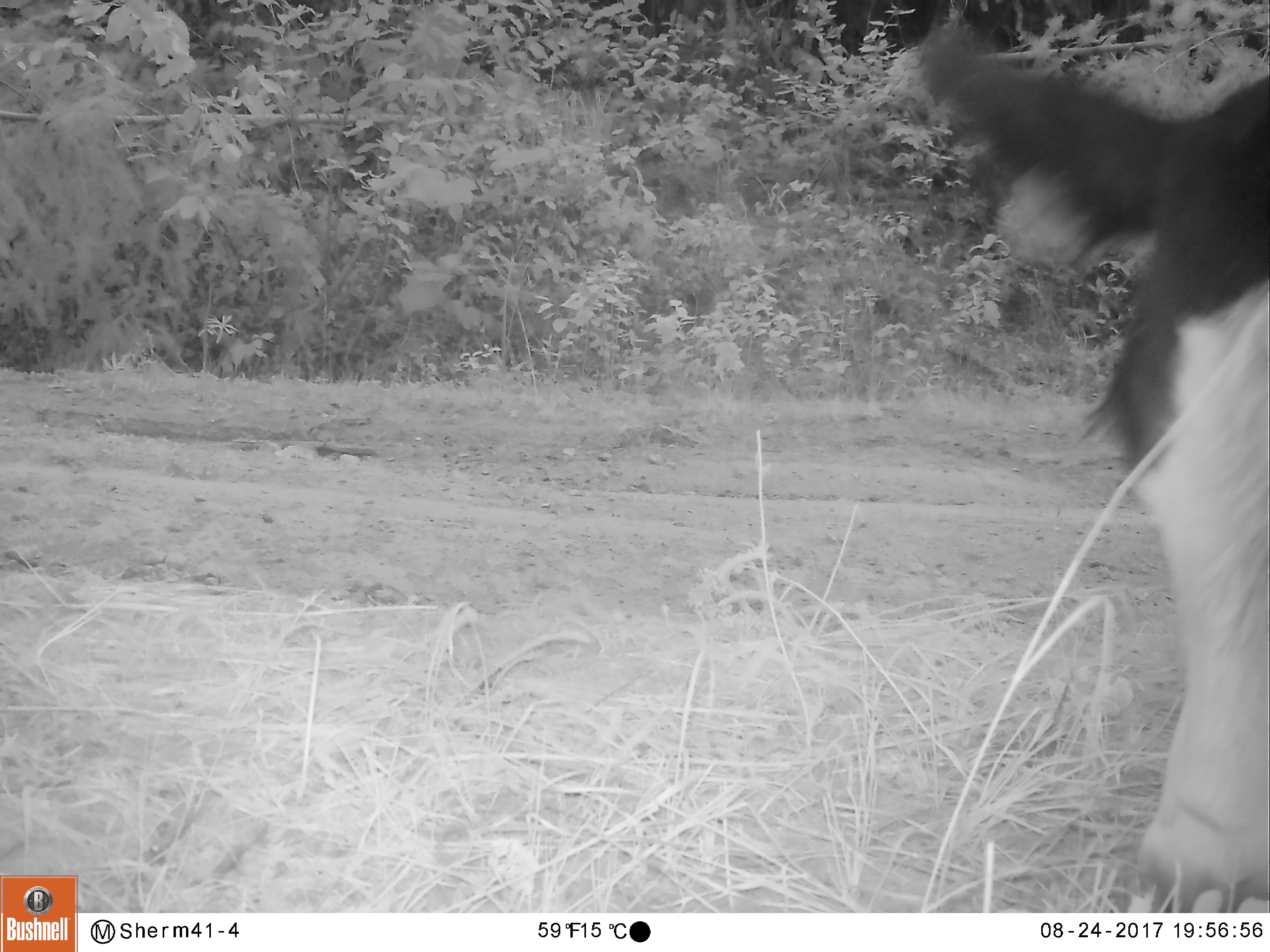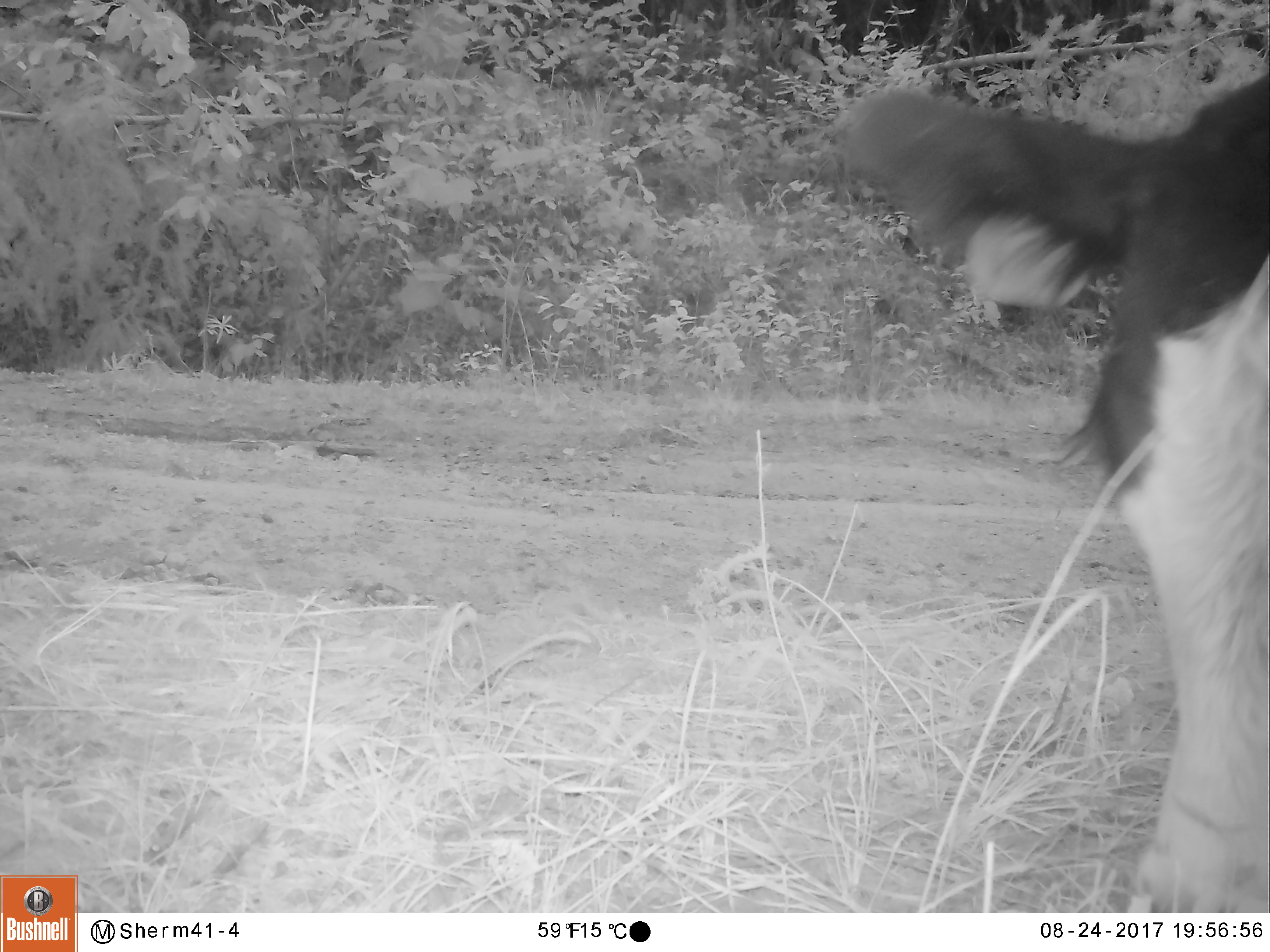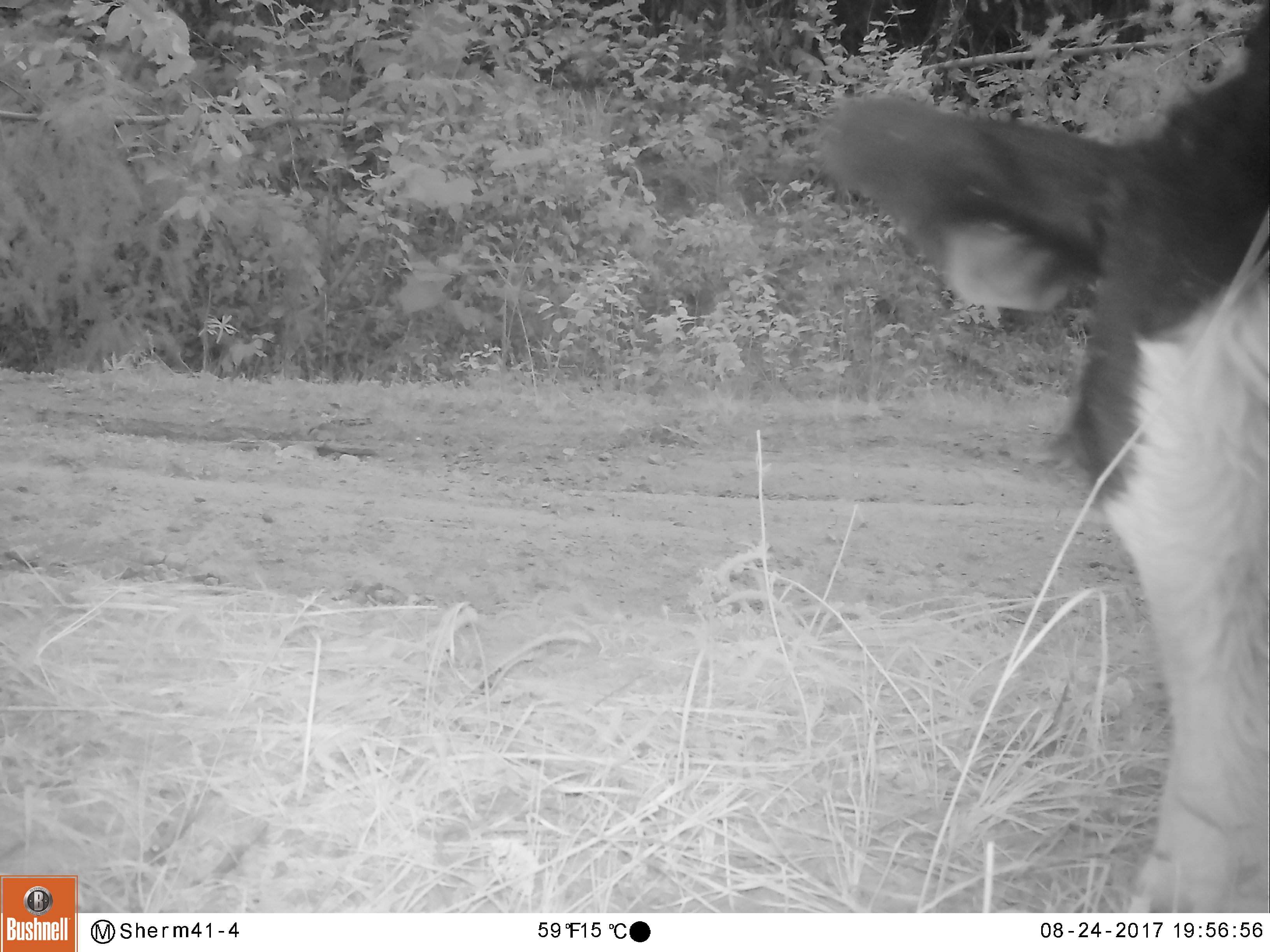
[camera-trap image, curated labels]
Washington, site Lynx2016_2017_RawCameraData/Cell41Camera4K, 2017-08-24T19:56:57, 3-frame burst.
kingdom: Animalia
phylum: Chordata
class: Mammalia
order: Artiodactyla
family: Bovidae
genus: Bos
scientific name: Bos taurus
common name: domestic cattle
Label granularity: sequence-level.